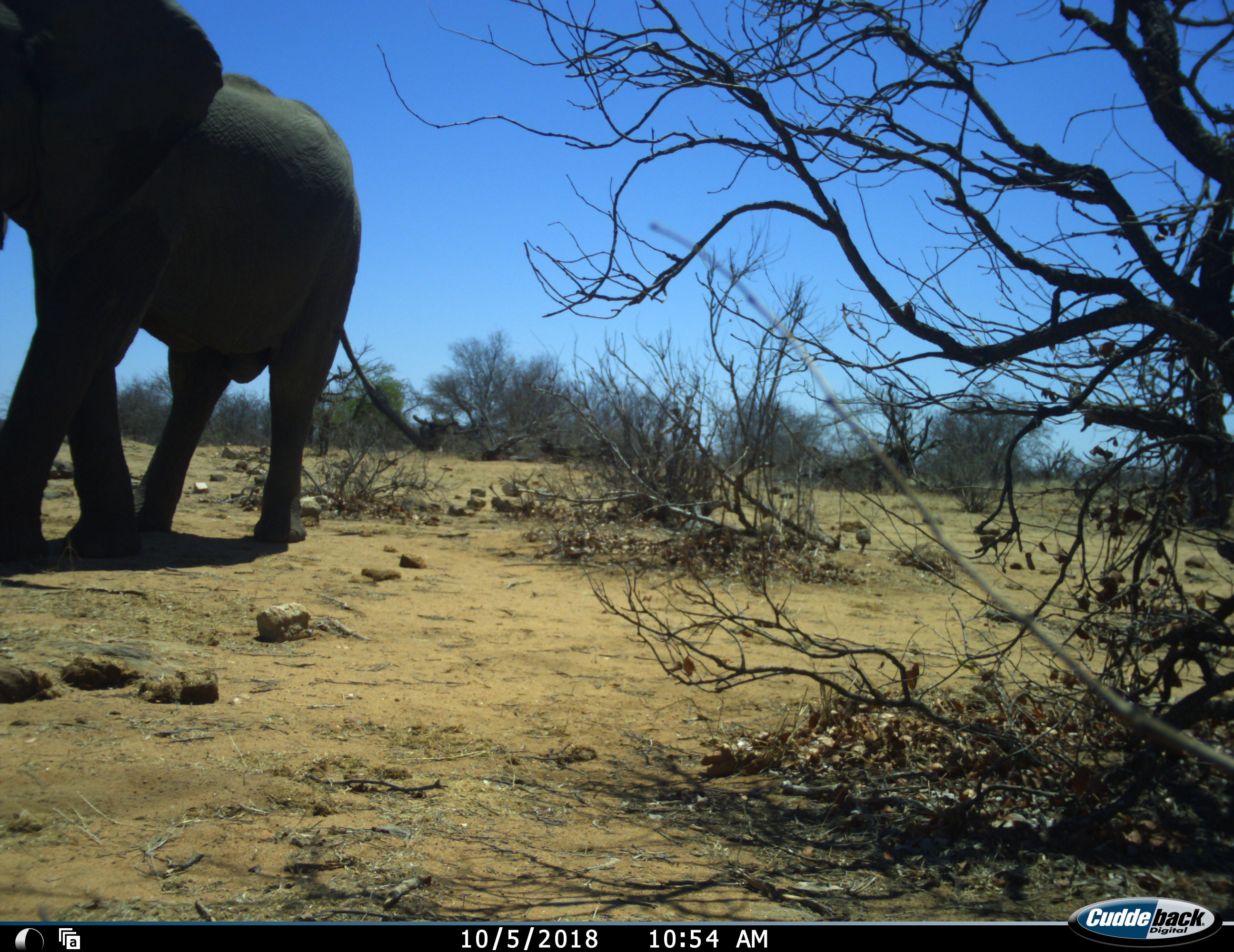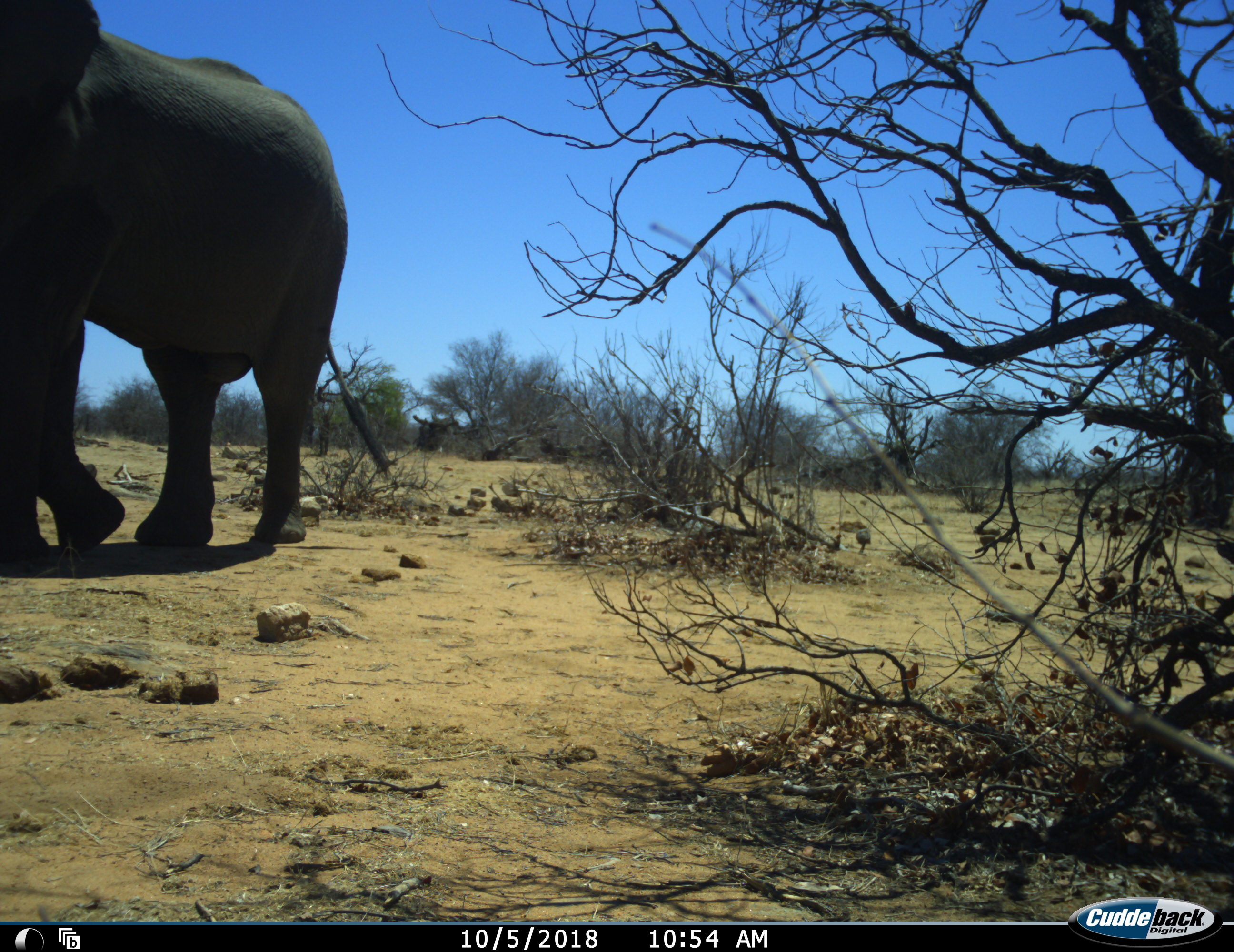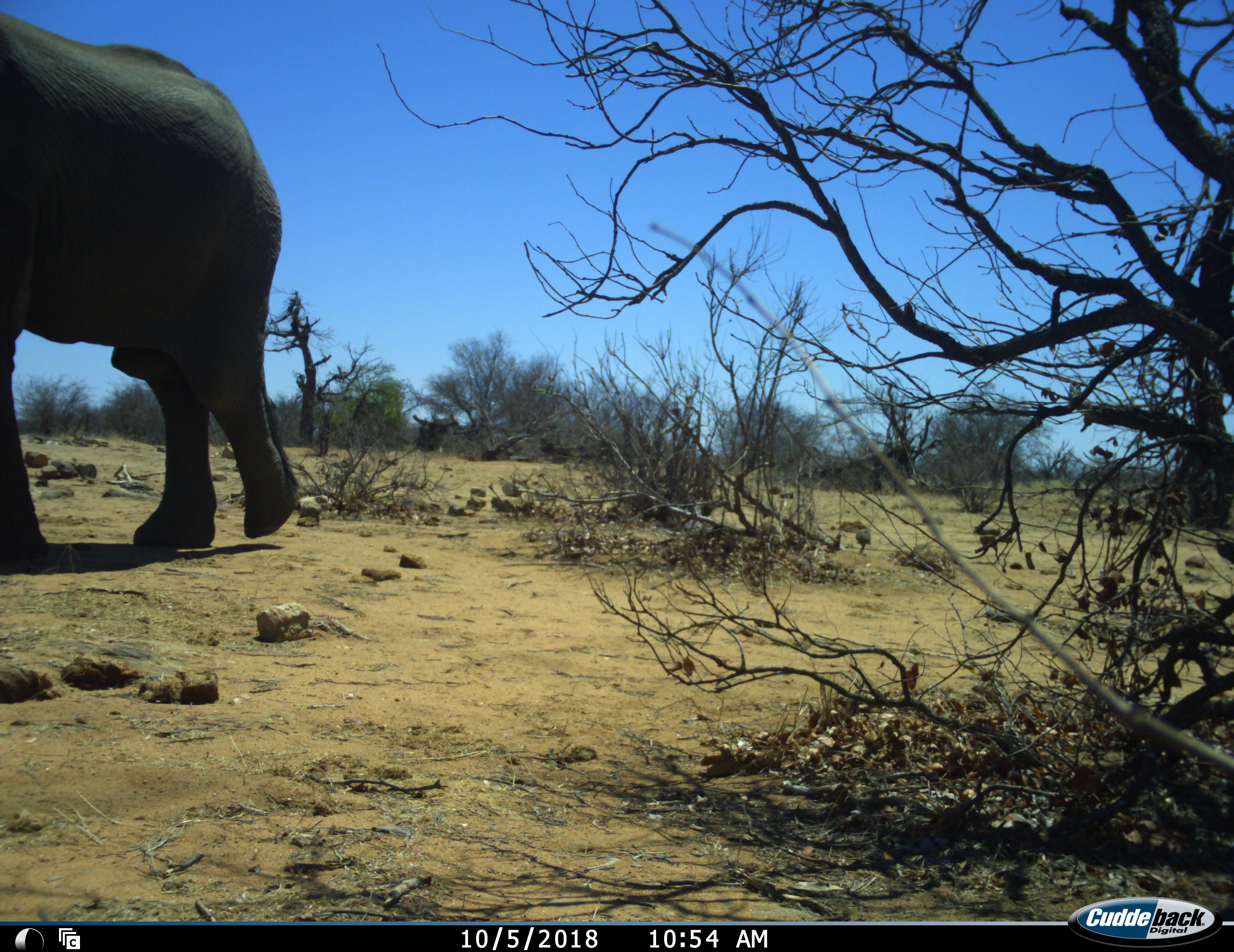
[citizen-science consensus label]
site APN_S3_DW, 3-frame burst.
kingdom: Animalia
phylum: Chordata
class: Mammalia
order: Proboscidea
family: Elephantidae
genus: Loxodonta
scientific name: Loxodonta africana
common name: african bush elephant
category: elephant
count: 1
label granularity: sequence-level